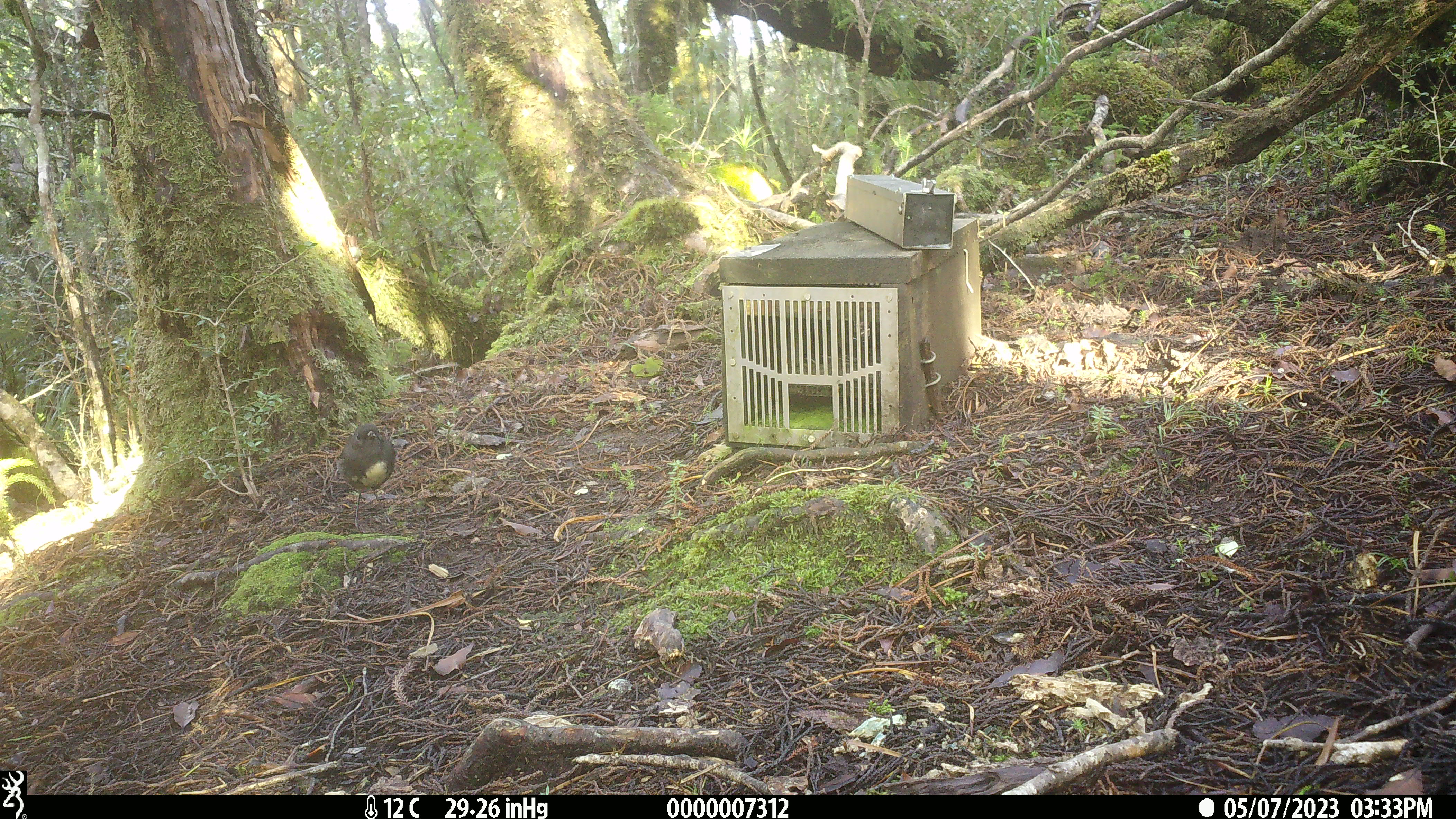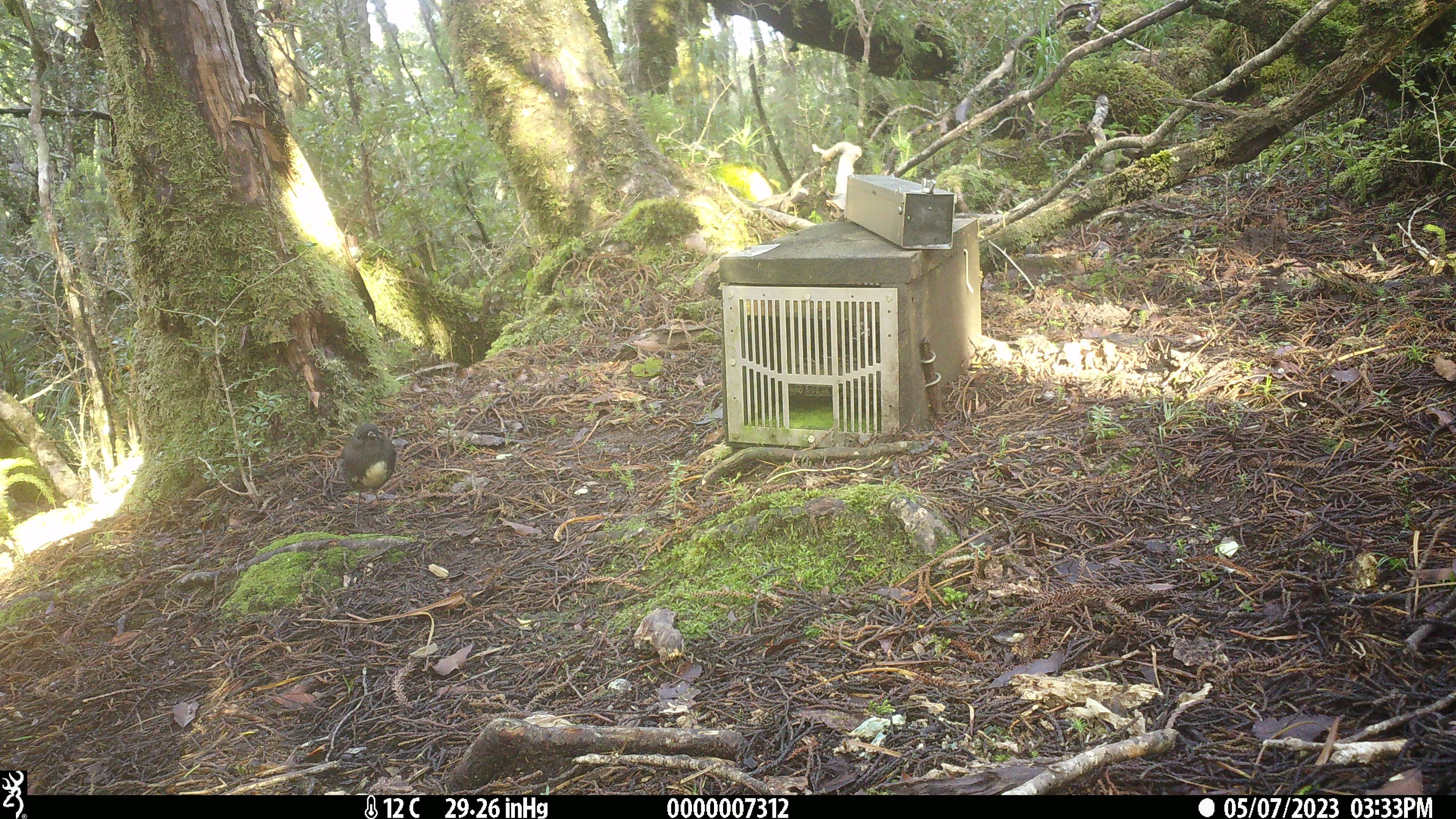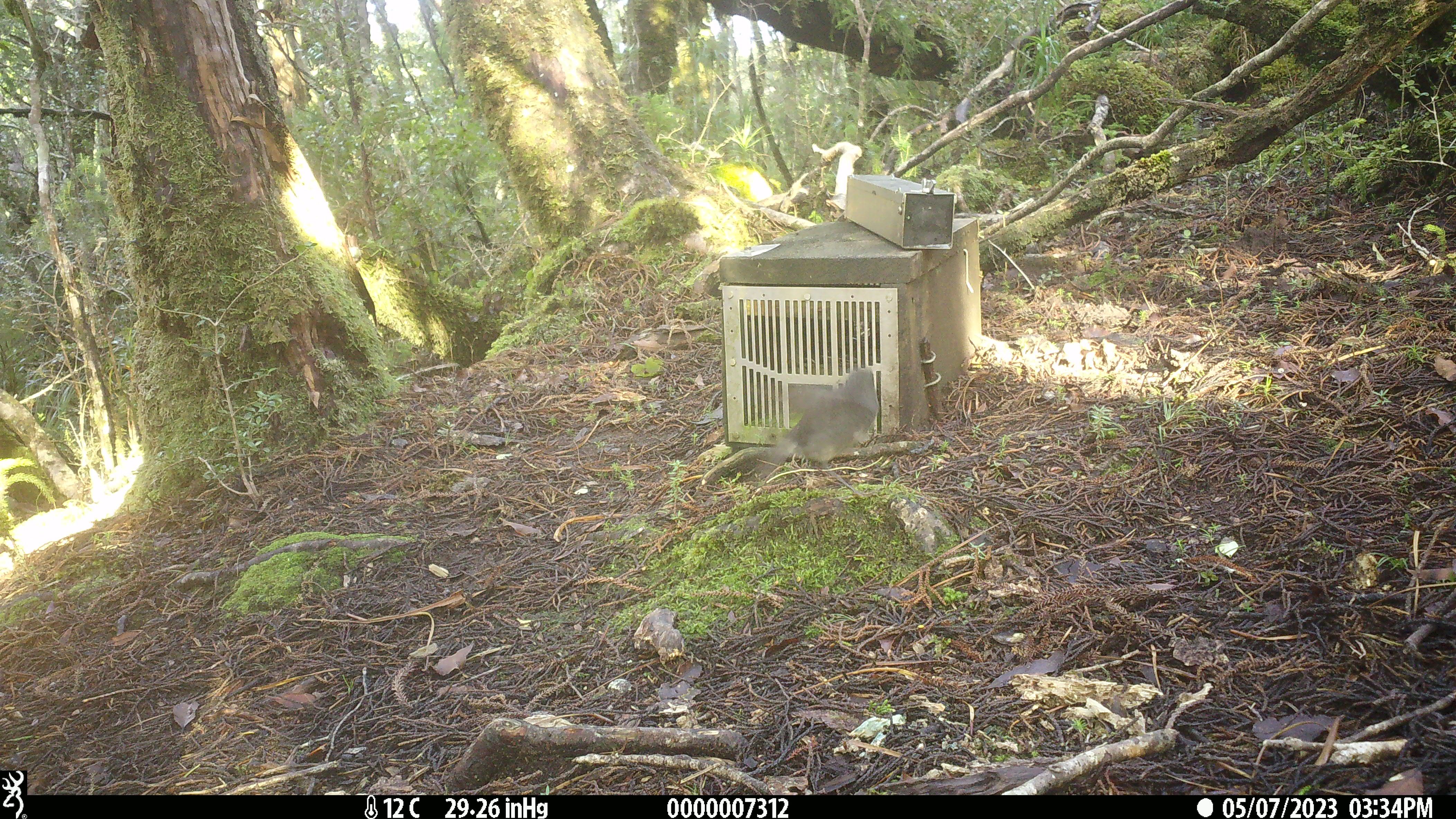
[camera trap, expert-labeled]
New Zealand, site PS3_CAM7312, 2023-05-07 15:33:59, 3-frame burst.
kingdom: Animalia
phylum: Chordata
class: Aves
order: Passeriformes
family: Petroicidae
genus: Petroica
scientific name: Petroica australis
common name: new zealand robin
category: robin